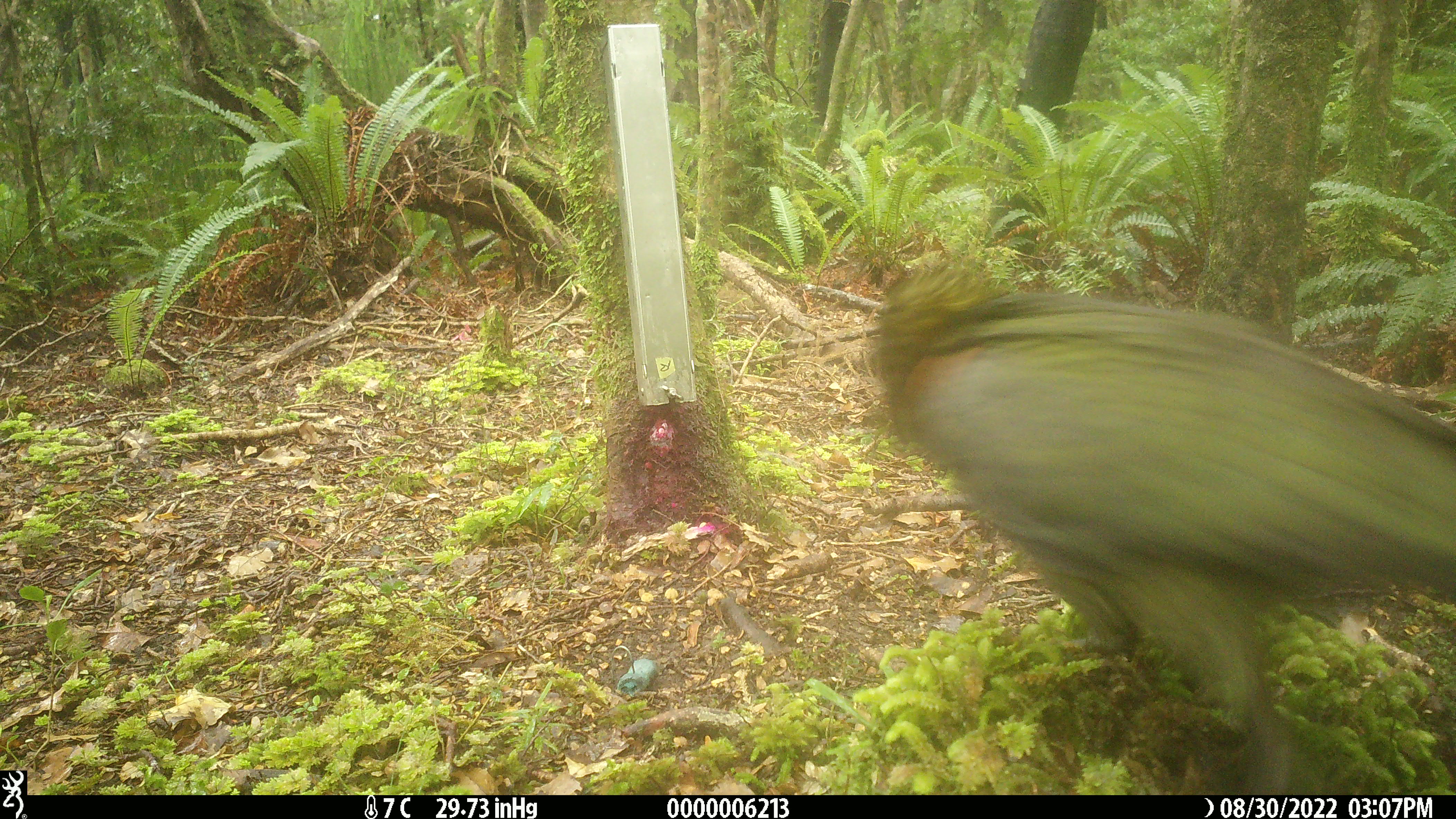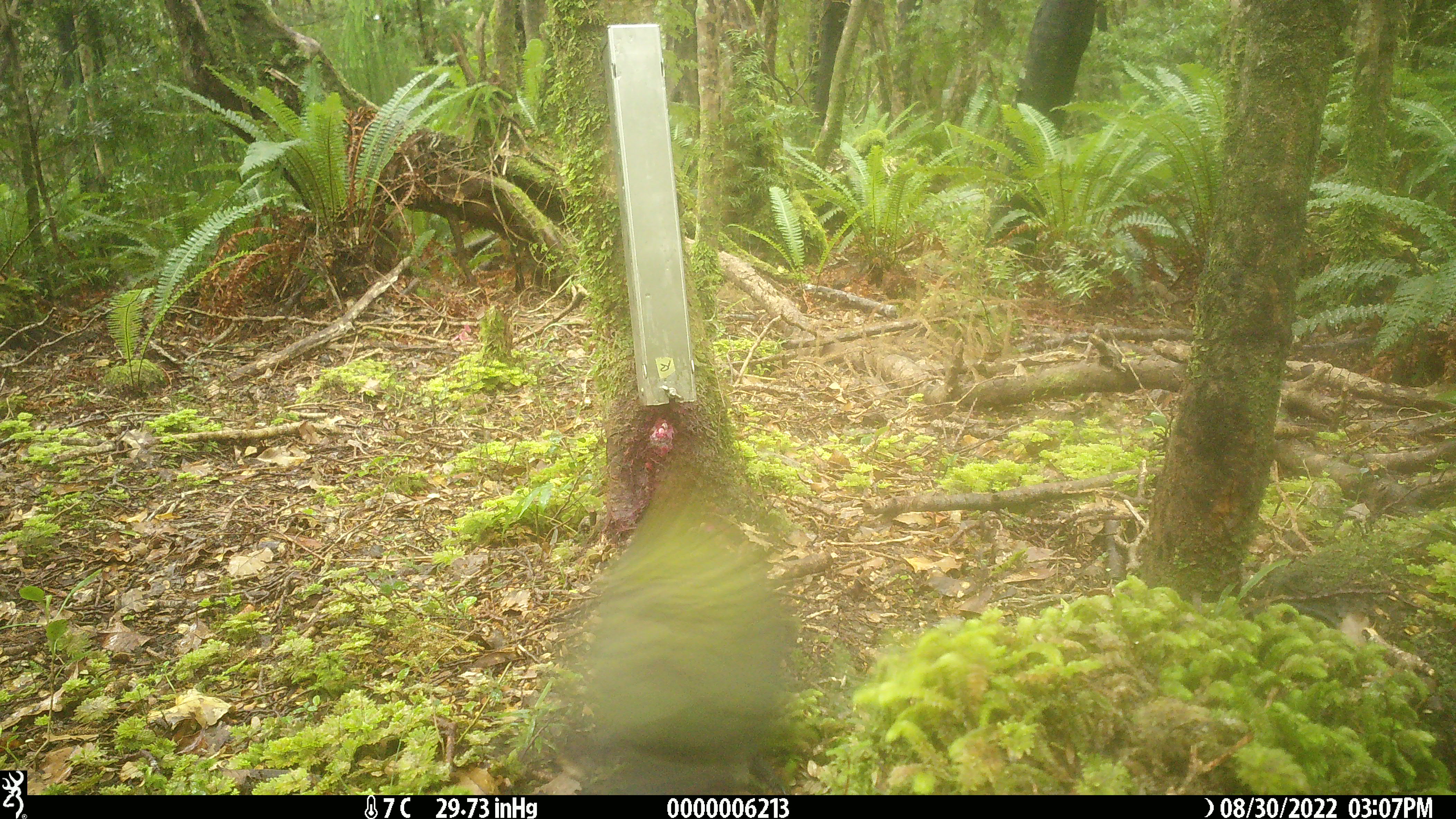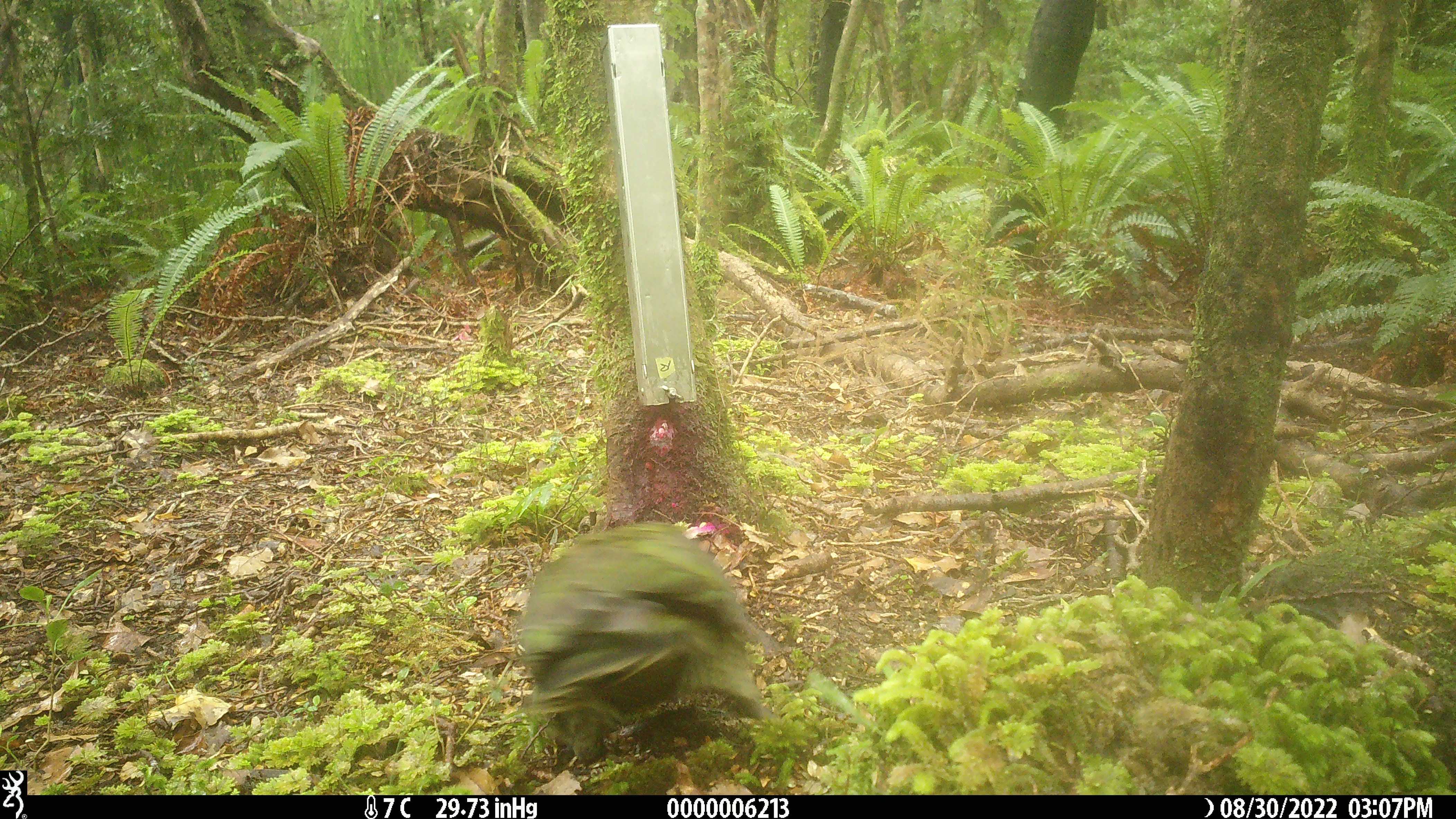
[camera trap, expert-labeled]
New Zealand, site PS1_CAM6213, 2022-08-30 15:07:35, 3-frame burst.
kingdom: Animalia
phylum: Chordata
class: Aves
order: Psittaciformes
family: Strigopidae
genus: Nestor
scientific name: Nestor notabilis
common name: kea